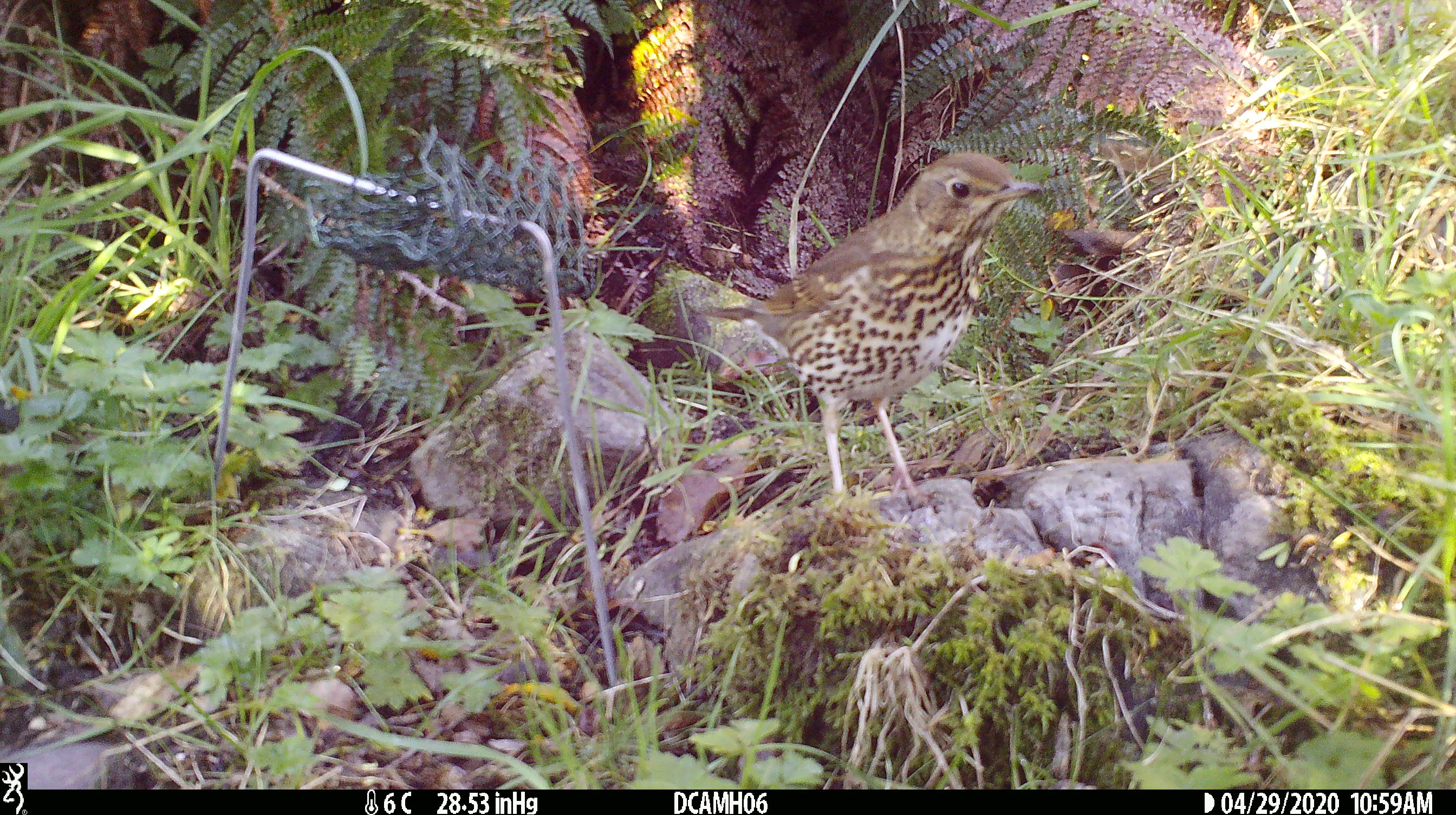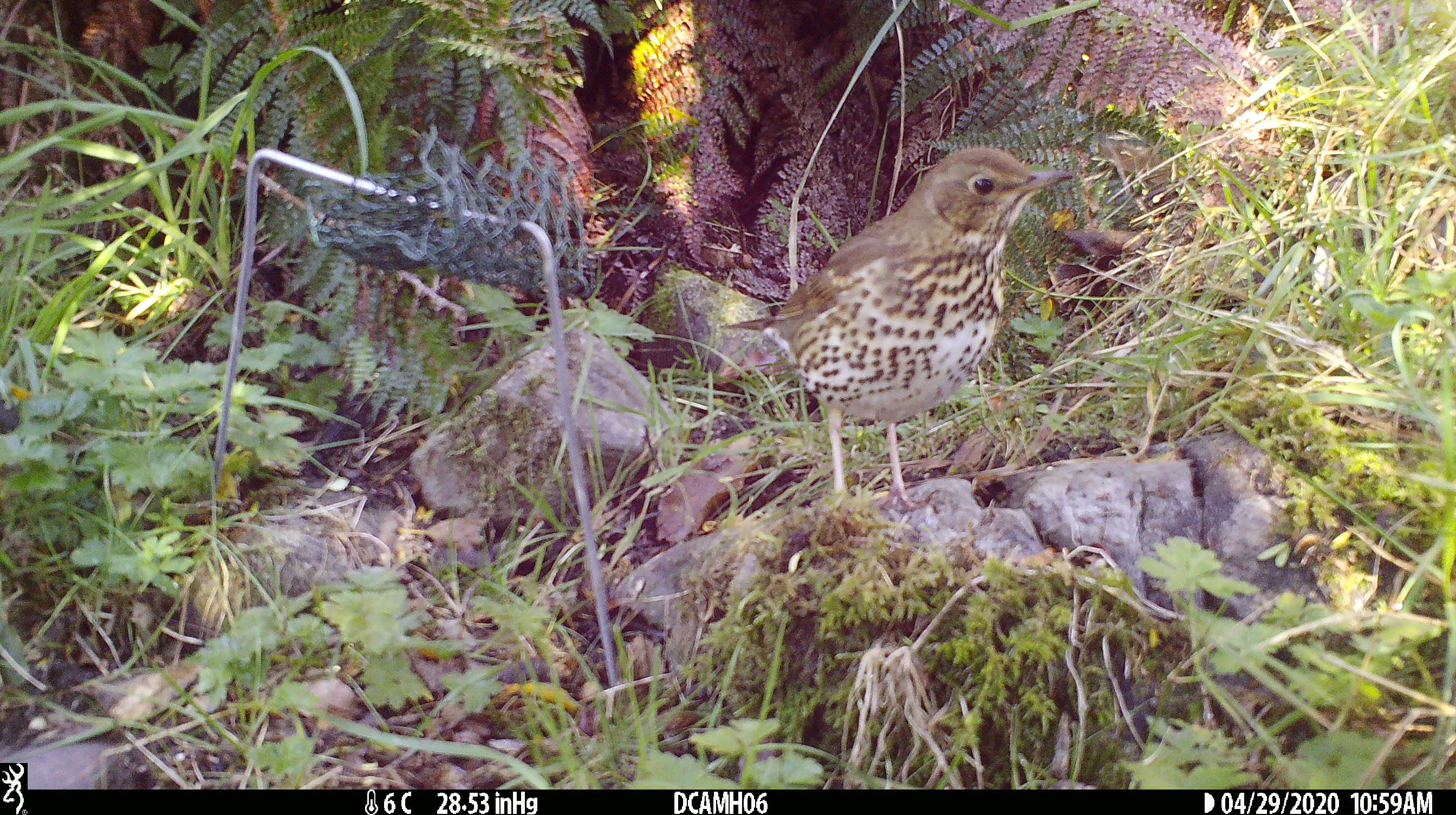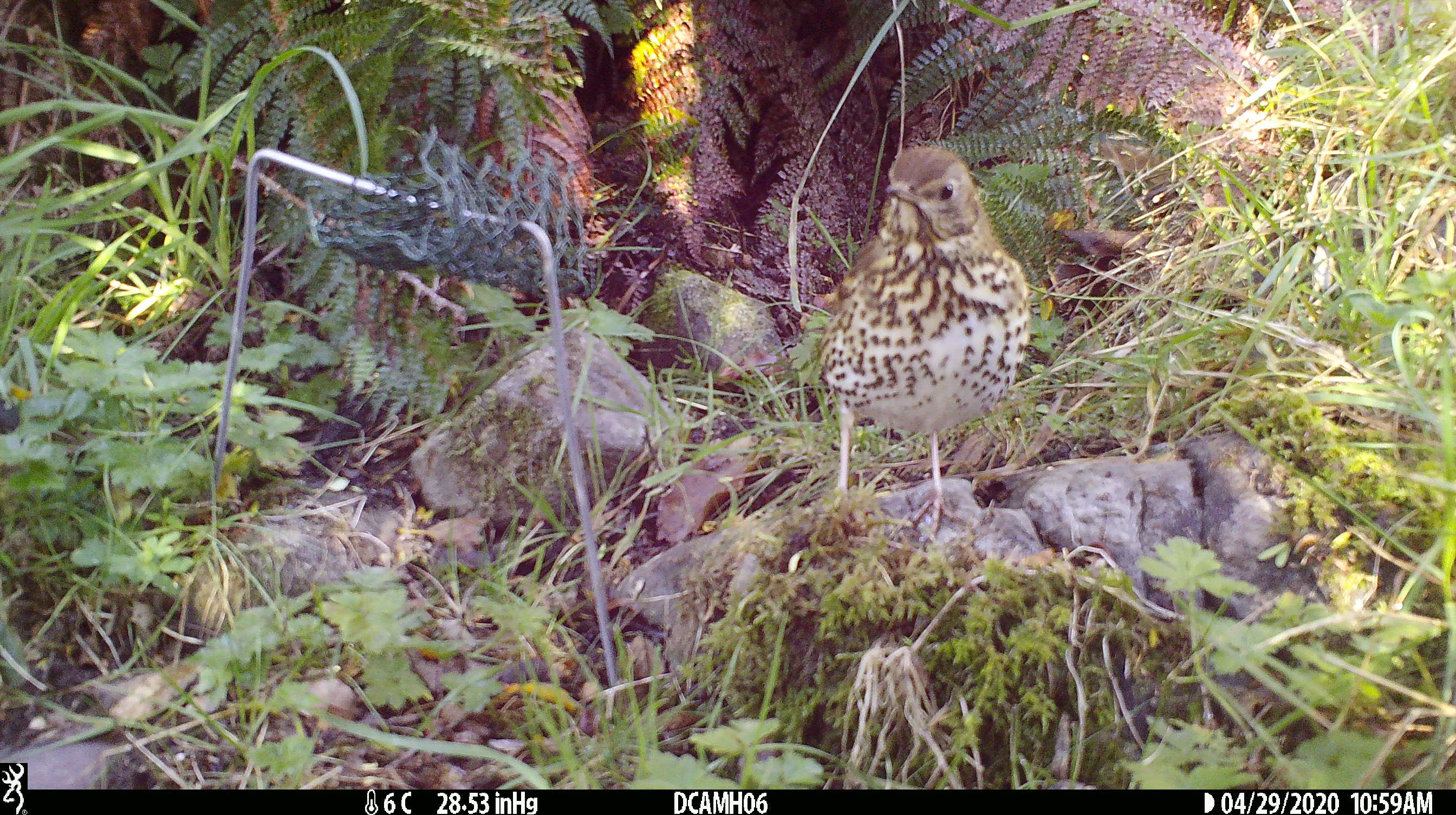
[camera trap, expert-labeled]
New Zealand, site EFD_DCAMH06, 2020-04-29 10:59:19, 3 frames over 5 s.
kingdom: Animalia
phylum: Chordata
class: Aves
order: Passeriformes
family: Turdidae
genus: Turdus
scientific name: Turdus philomelos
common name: song thrush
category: thrush